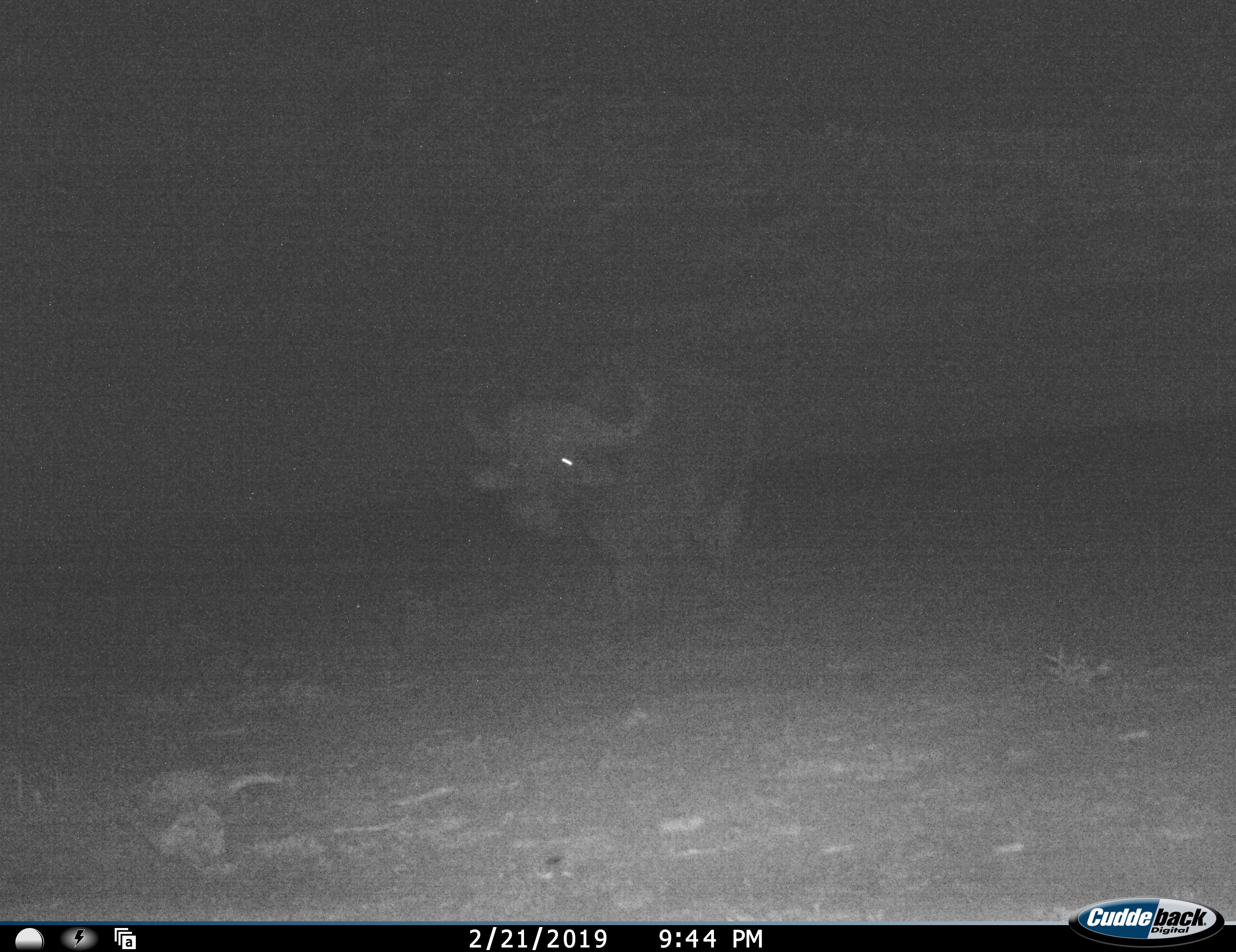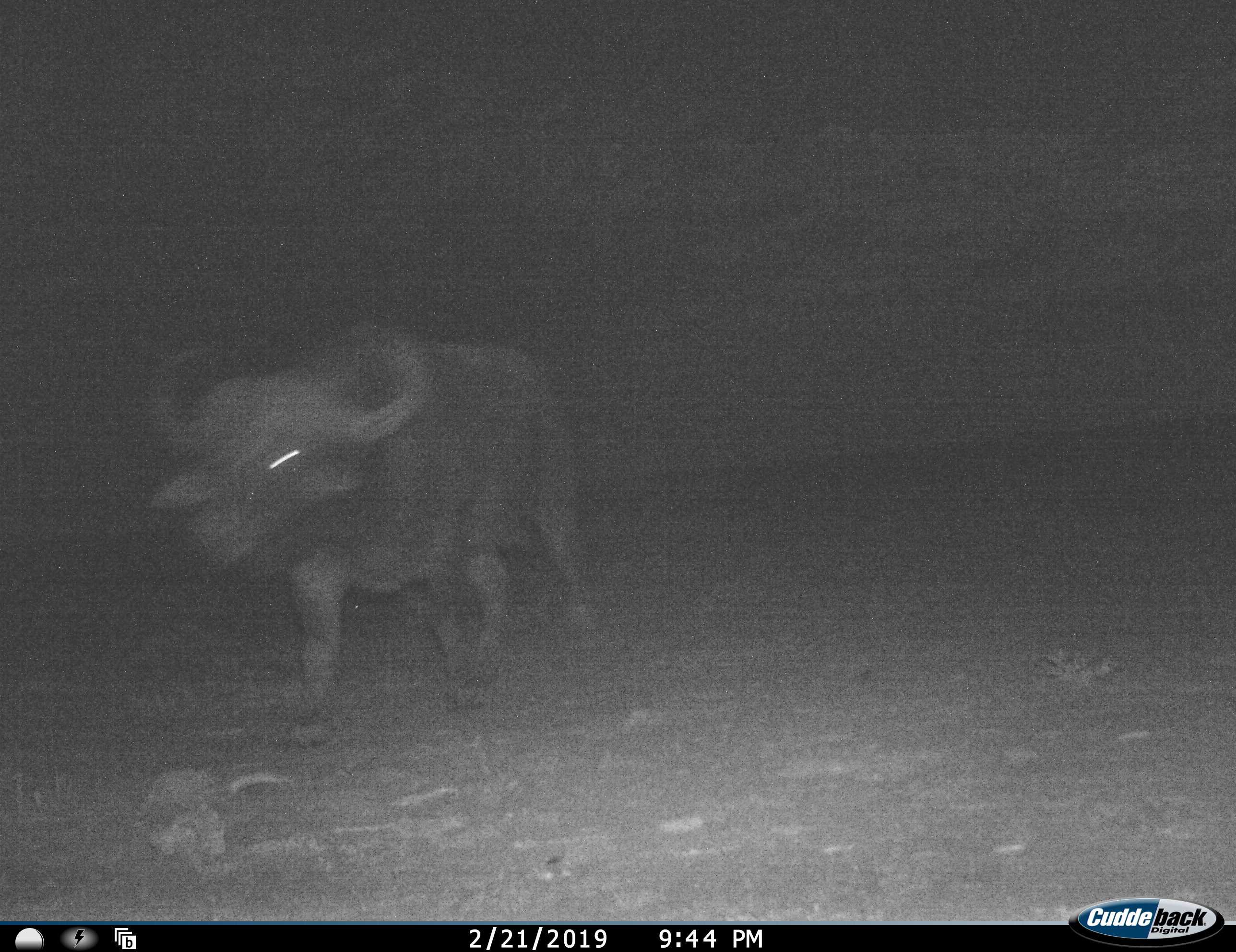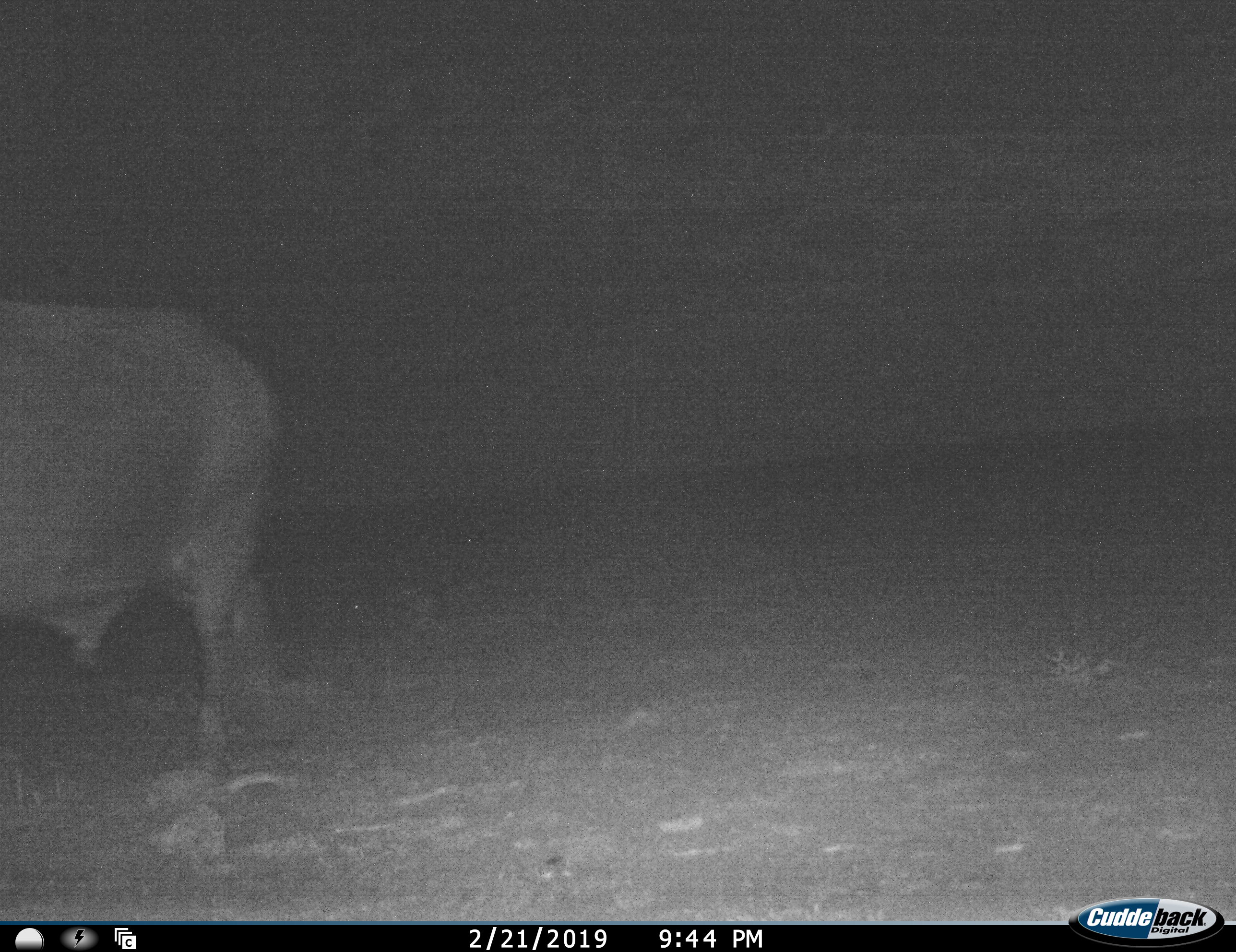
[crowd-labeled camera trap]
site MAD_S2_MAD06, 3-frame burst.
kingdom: Animalia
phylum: Chordata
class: Mammalia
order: Artiodactyla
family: Bovidae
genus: Syncerus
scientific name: Syncerus caffer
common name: african buffalo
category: buffalo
Buffalo (african buffalo) (Syncerus caffer), count 1. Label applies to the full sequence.